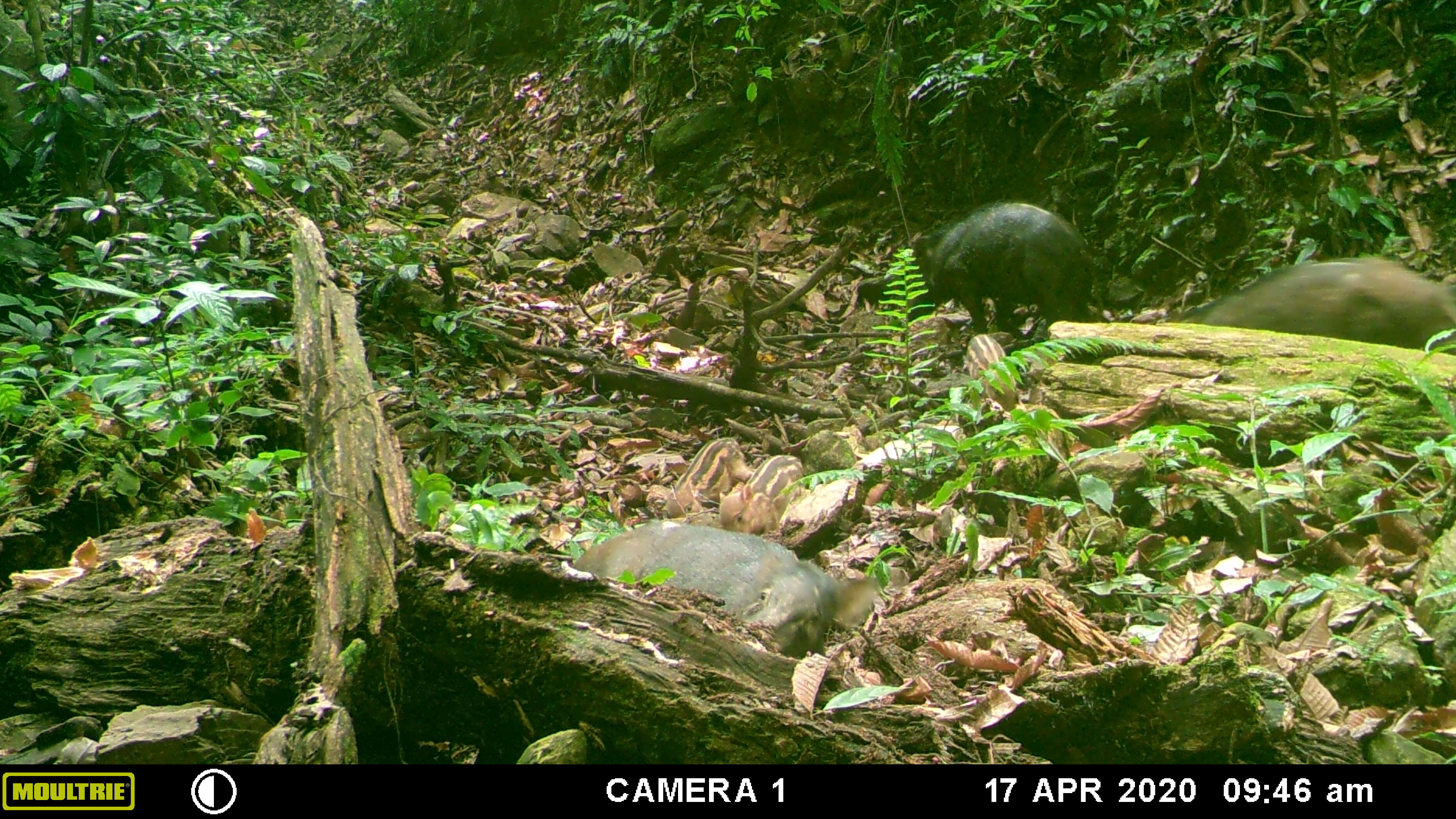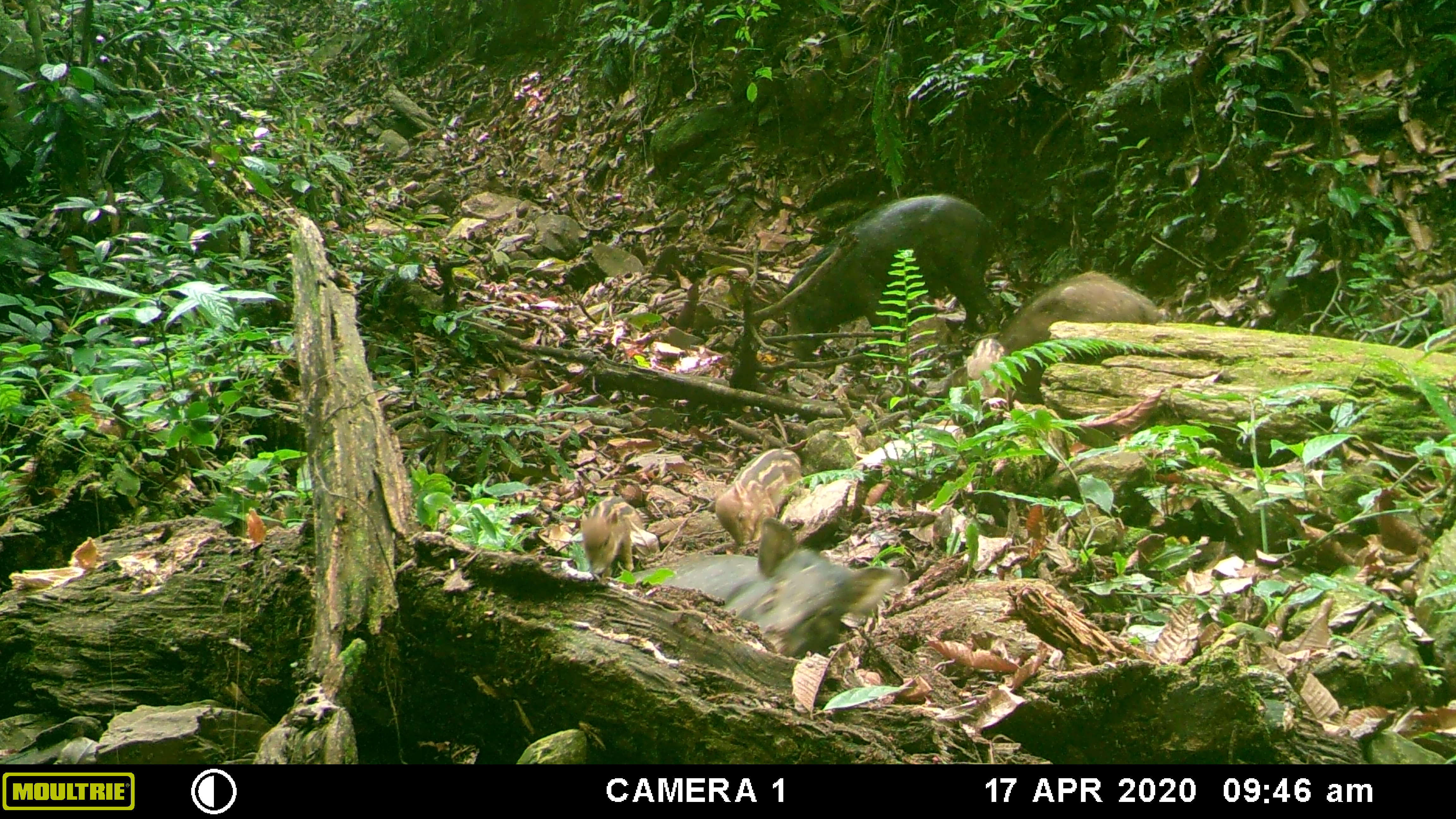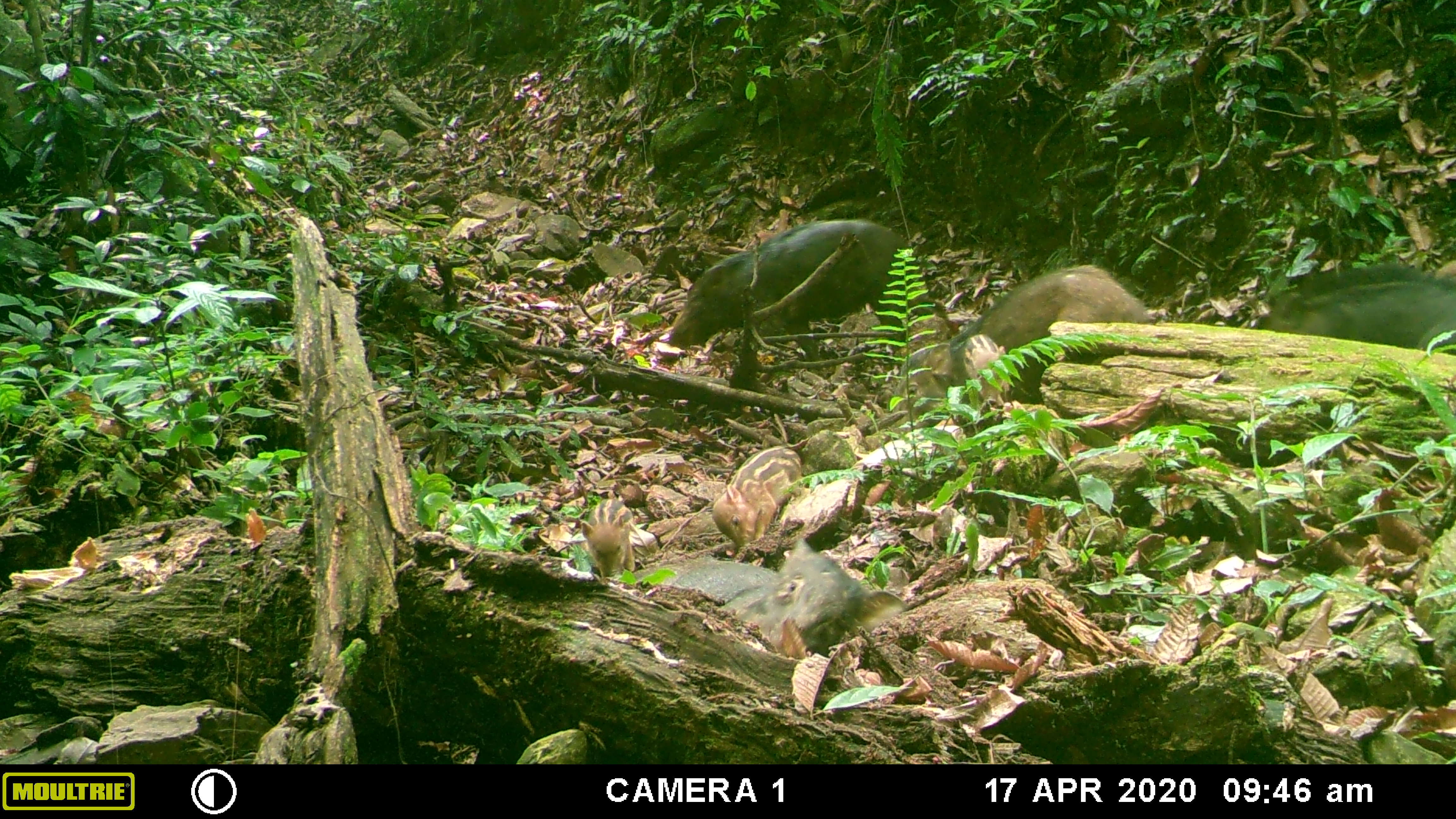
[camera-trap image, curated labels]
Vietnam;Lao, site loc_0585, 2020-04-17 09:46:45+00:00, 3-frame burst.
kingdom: Animalia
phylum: Chordata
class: Mammalia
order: Artiodactyla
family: Suidae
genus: Sus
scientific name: Sus scrofa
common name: eurasian wild pig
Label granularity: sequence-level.